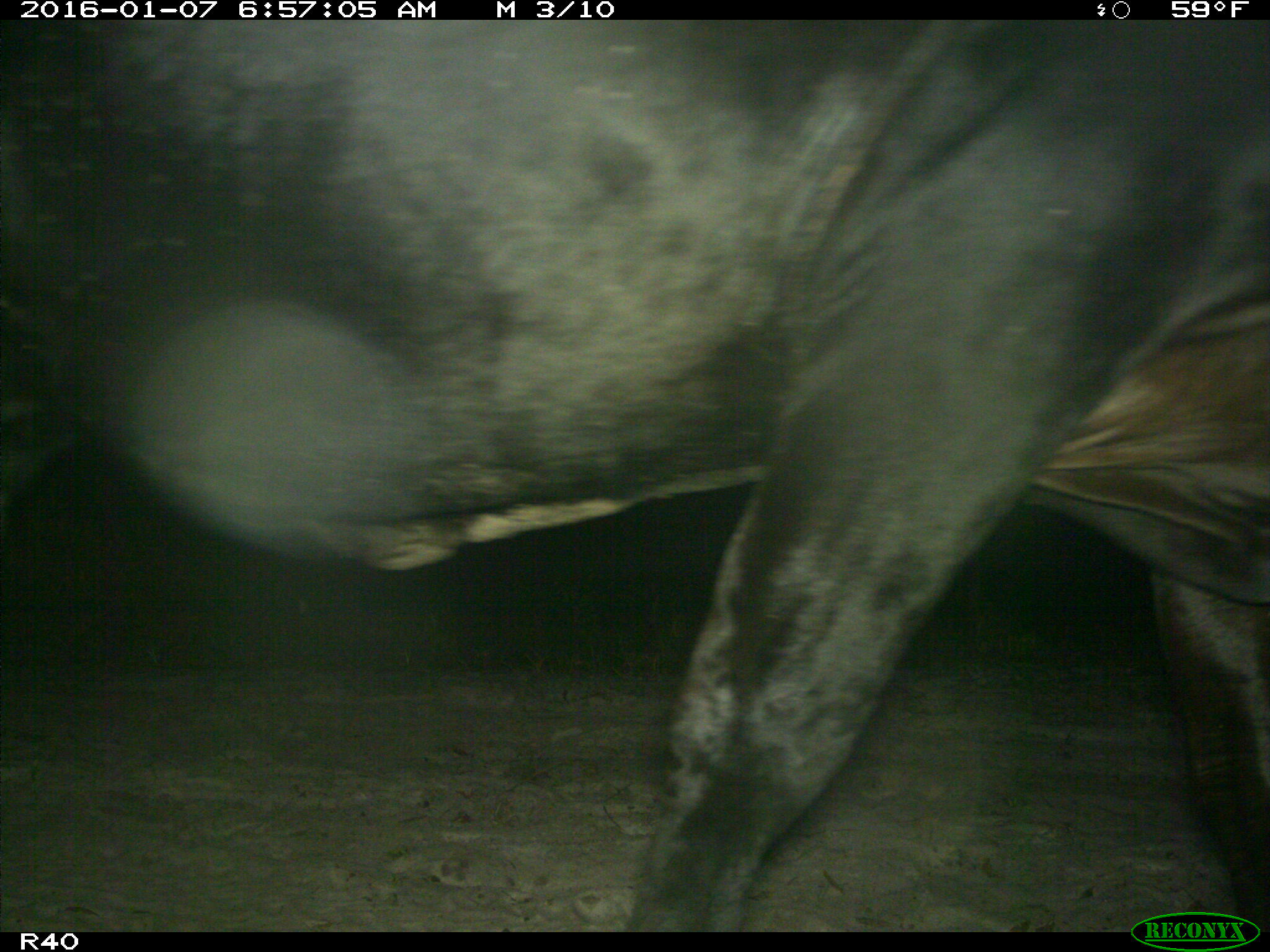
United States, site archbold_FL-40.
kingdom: Animalia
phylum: Chordata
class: Mammalia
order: Artiodactyla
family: Bovidae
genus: Bos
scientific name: Bos taurus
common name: domestic cow